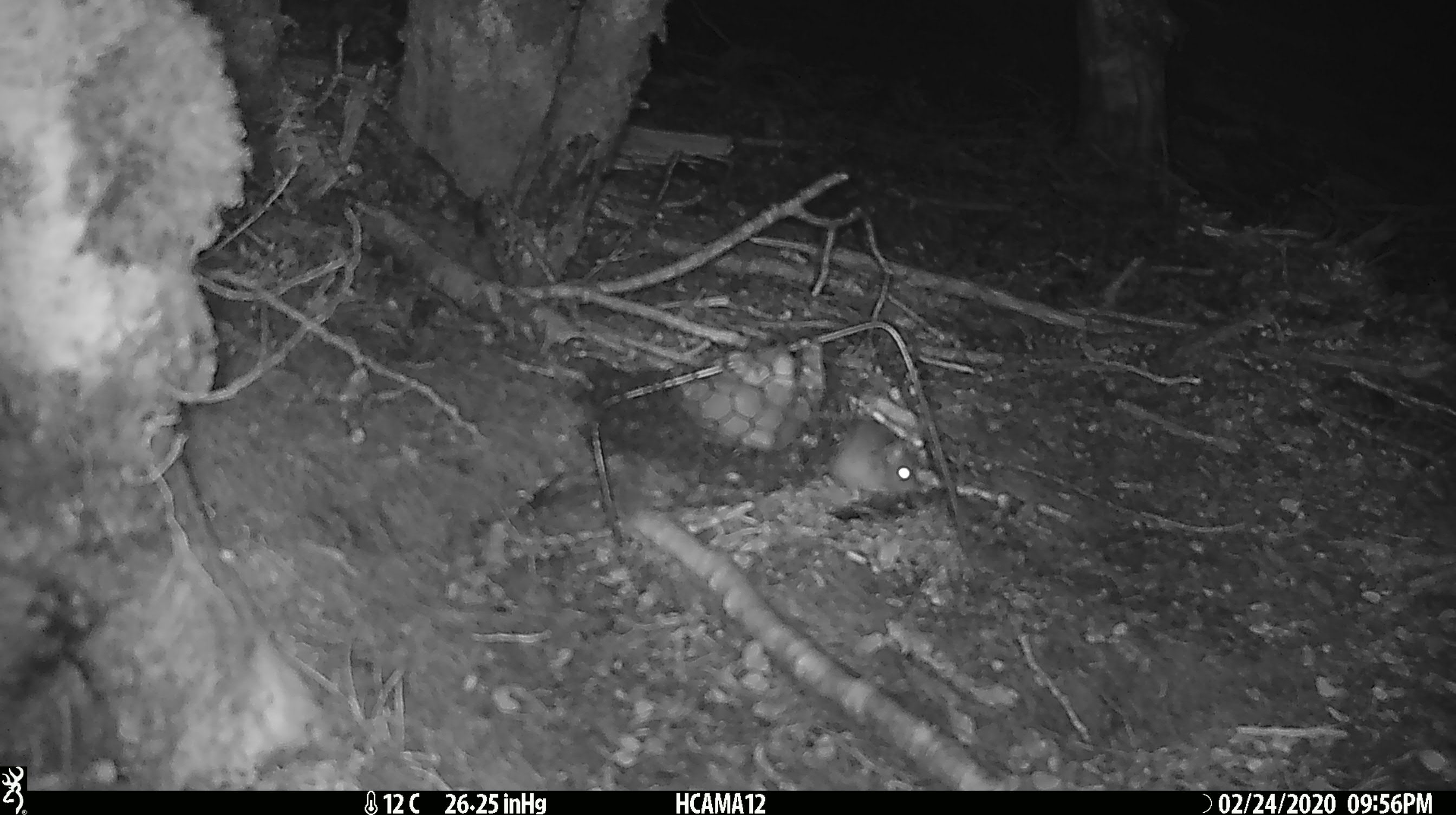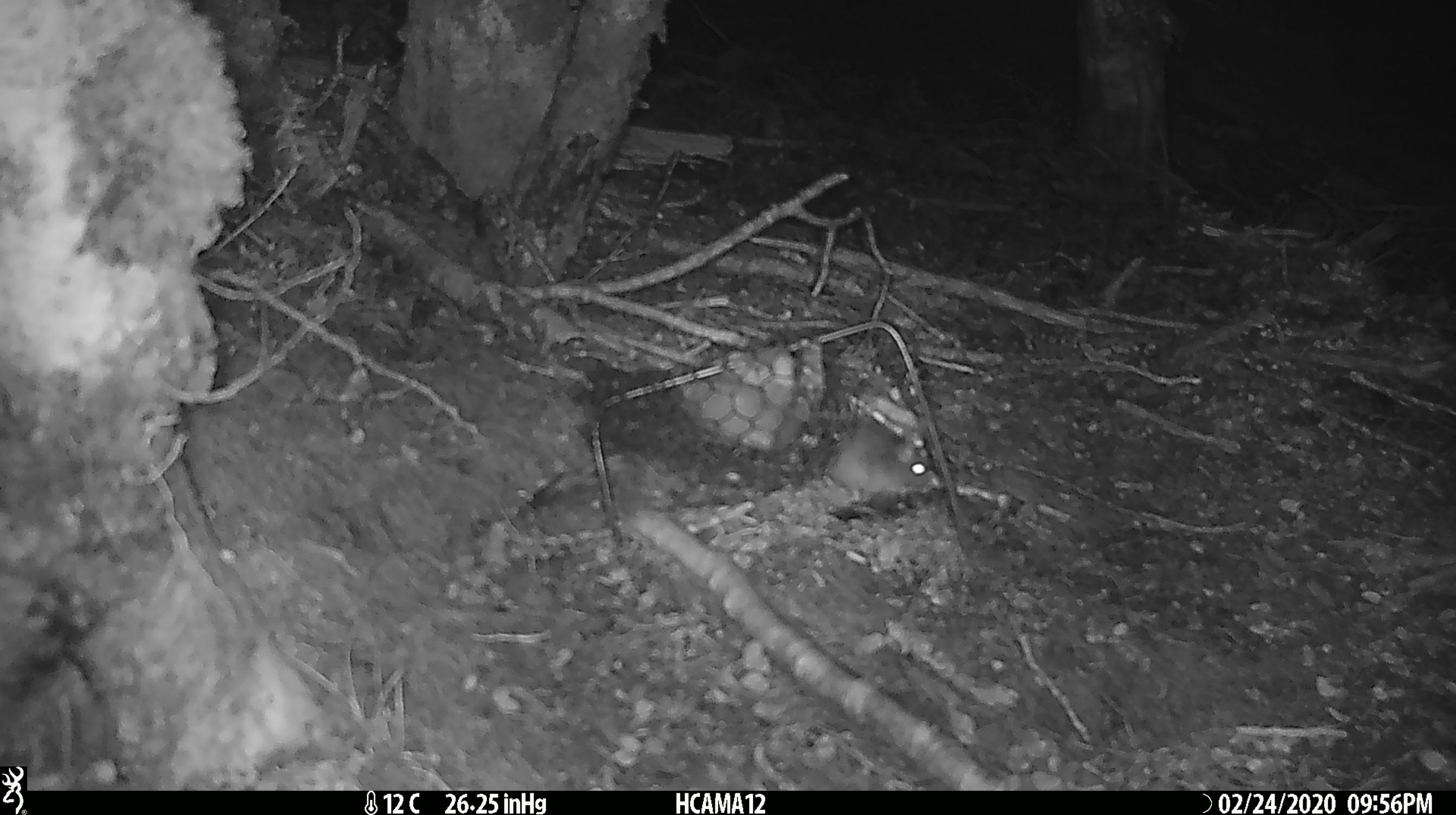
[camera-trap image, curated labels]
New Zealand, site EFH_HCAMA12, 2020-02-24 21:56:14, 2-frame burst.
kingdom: Animalia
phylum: Chordata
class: Mammalia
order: Rodentia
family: Muridae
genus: Mus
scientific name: Mus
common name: mouse